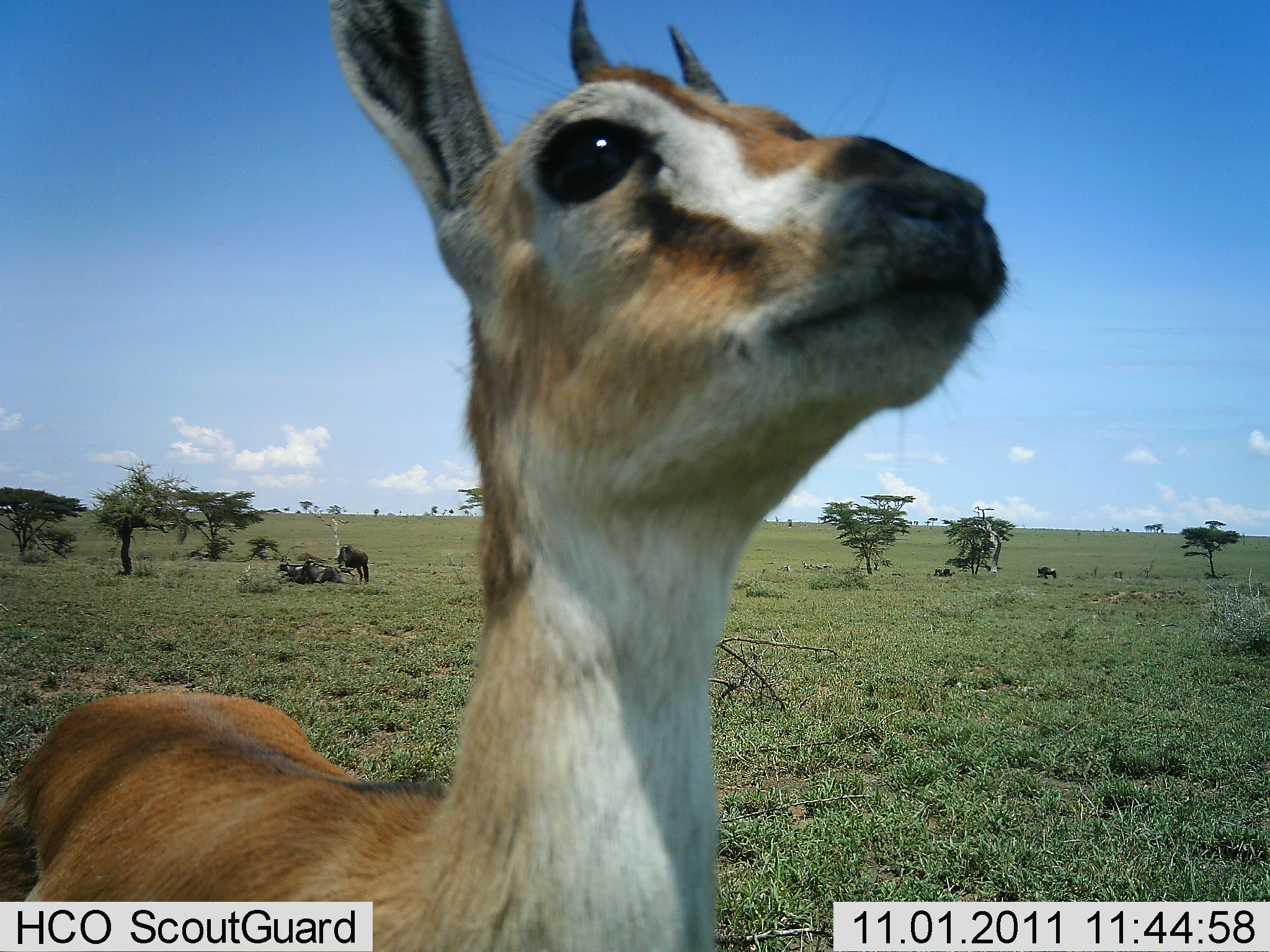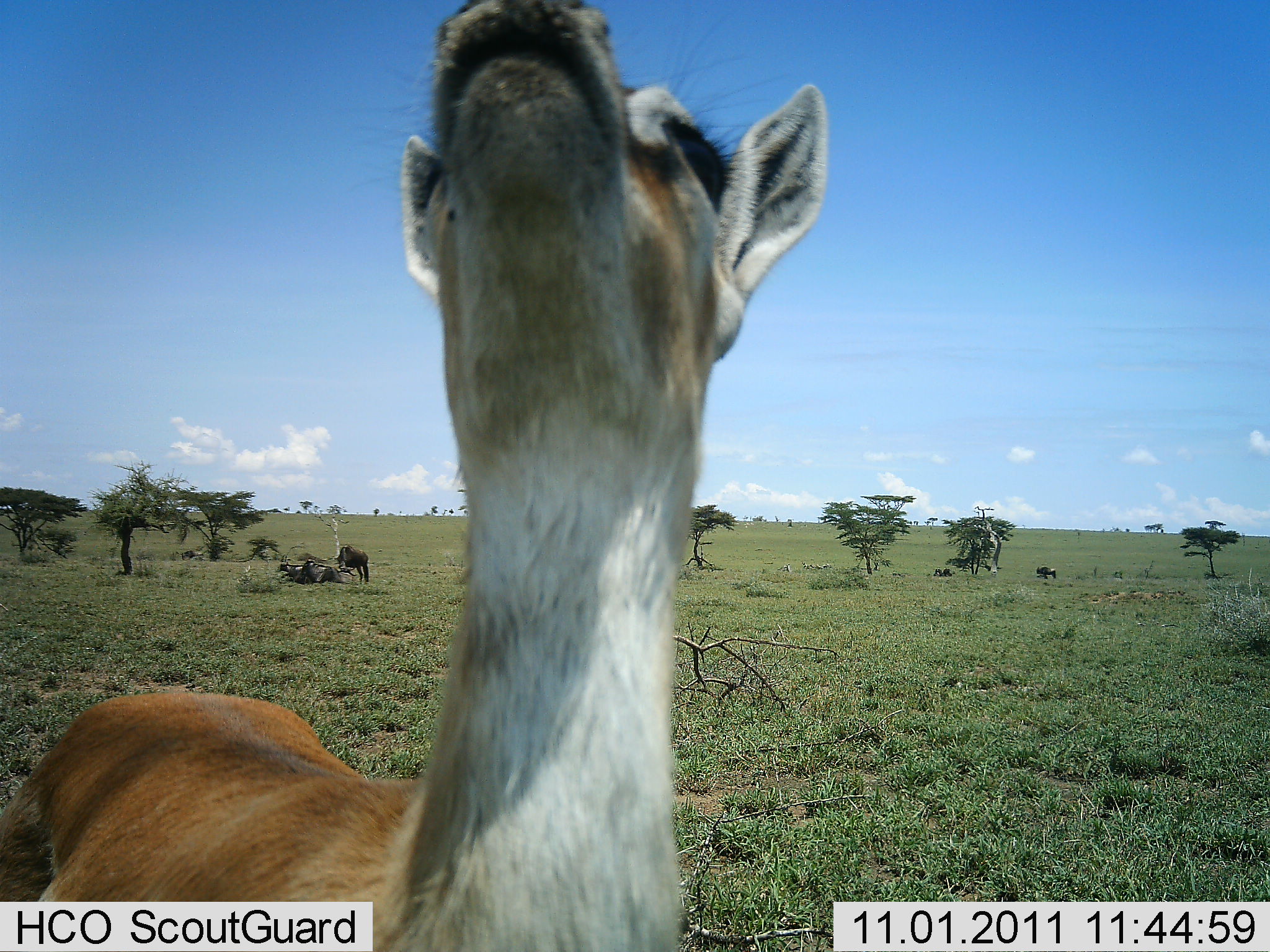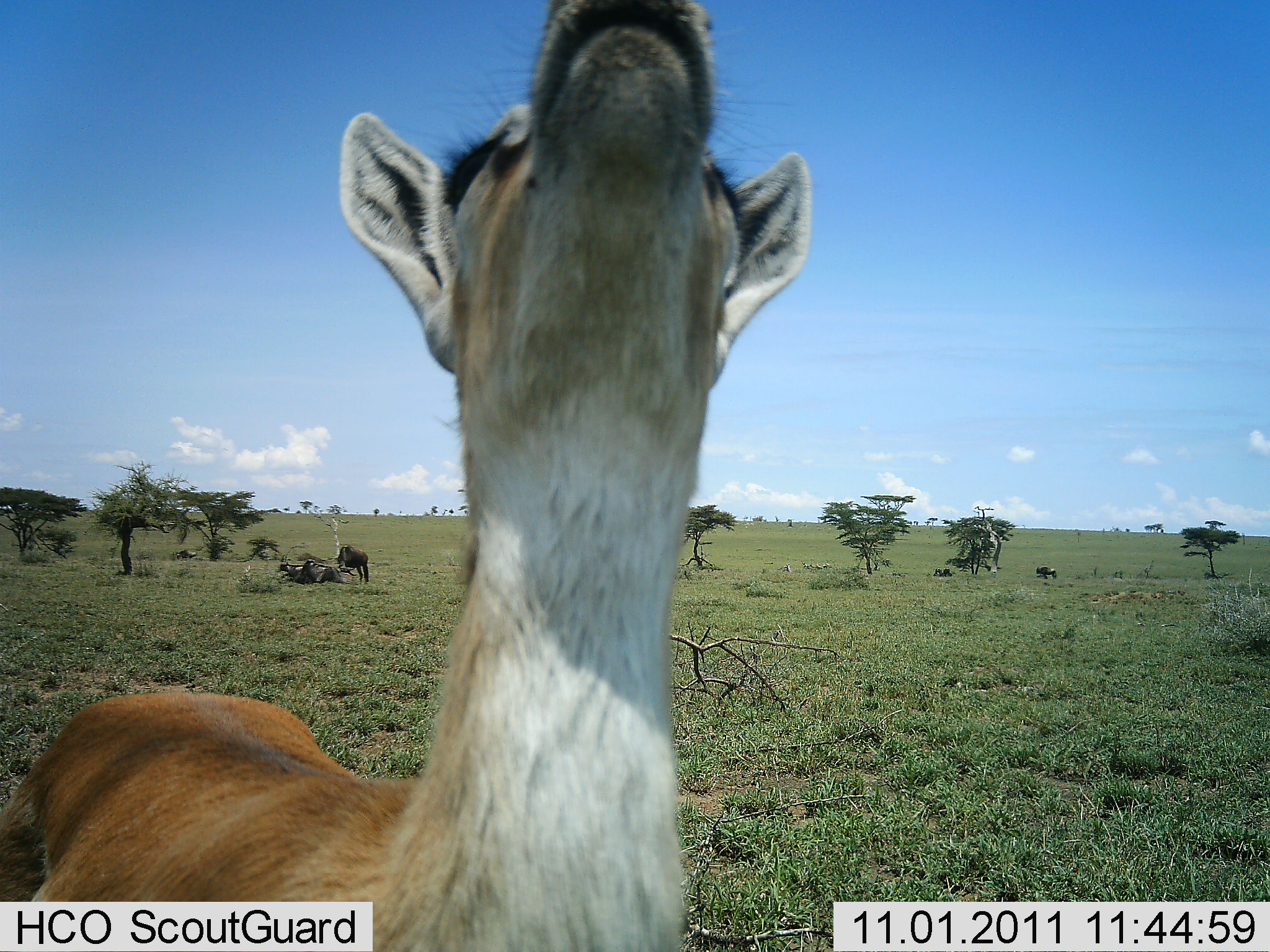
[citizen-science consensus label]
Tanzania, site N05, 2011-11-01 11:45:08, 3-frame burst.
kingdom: Animalia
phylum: Chordata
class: Mammalia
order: Artiodactyla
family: Bovidae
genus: Eudorcas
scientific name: Eudorcas thomsonii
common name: thomson's gazelle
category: gazellethomsons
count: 1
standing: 78%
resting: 6%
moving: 11%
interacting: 17%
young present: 6%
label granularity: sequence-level